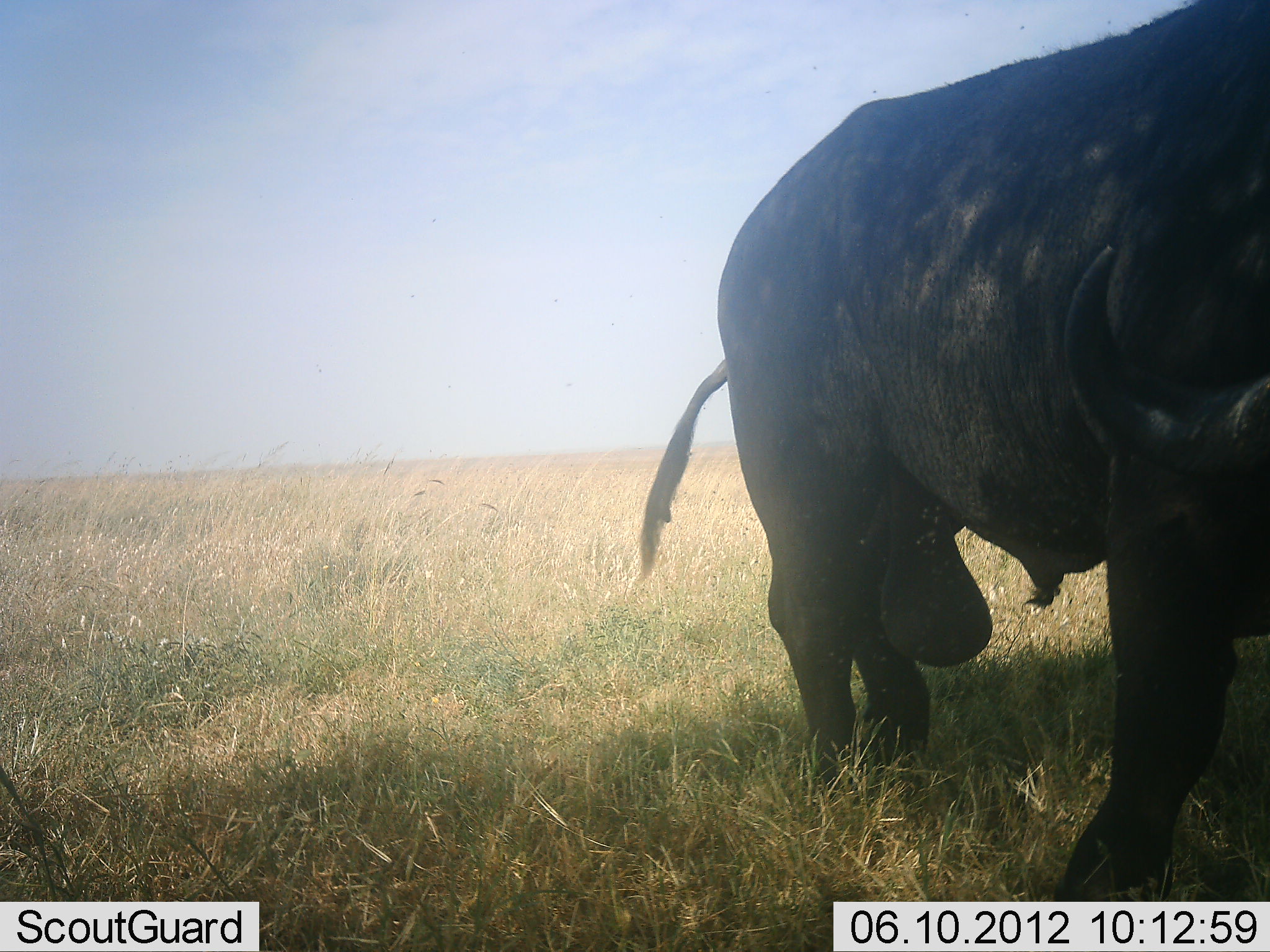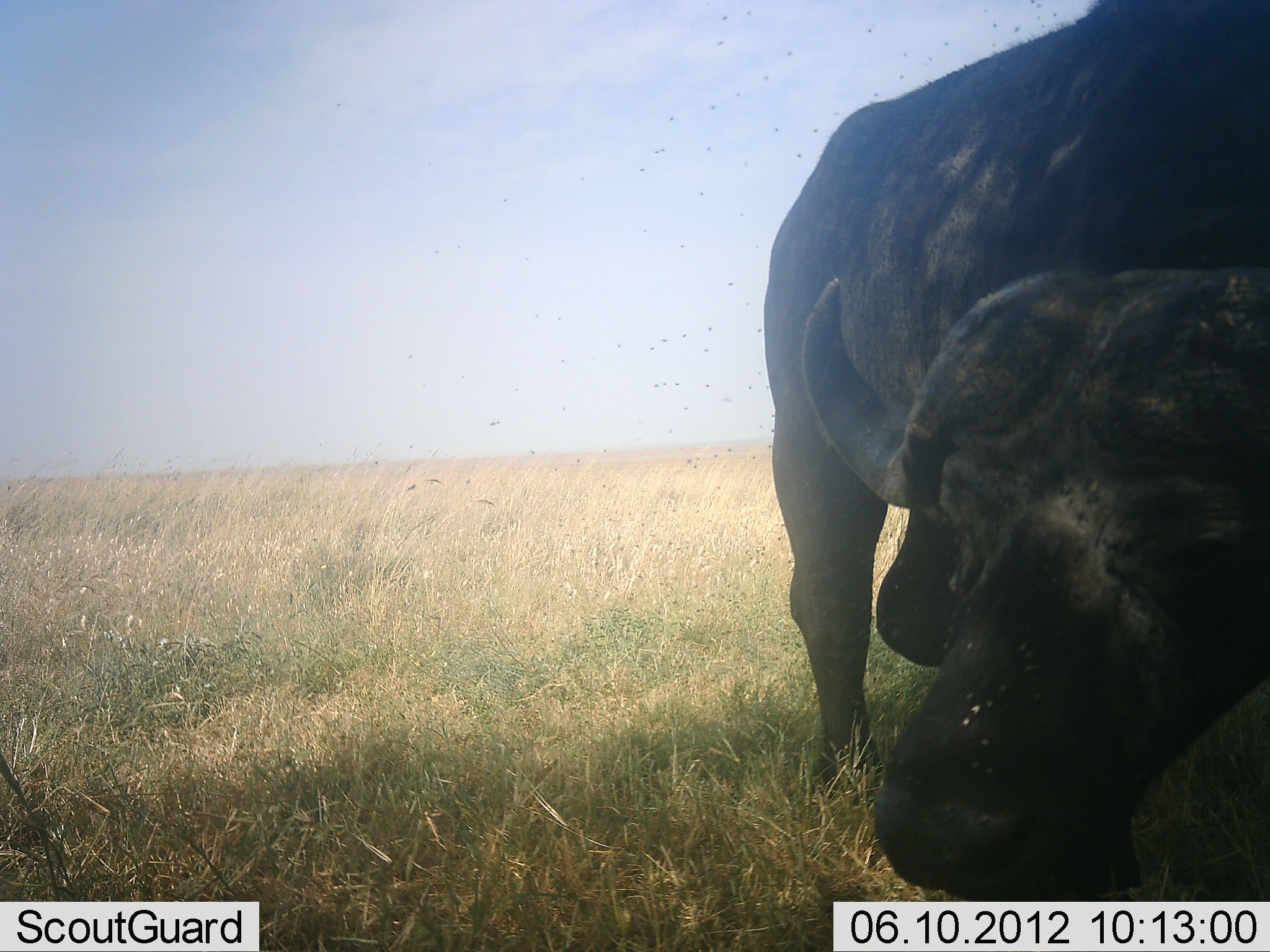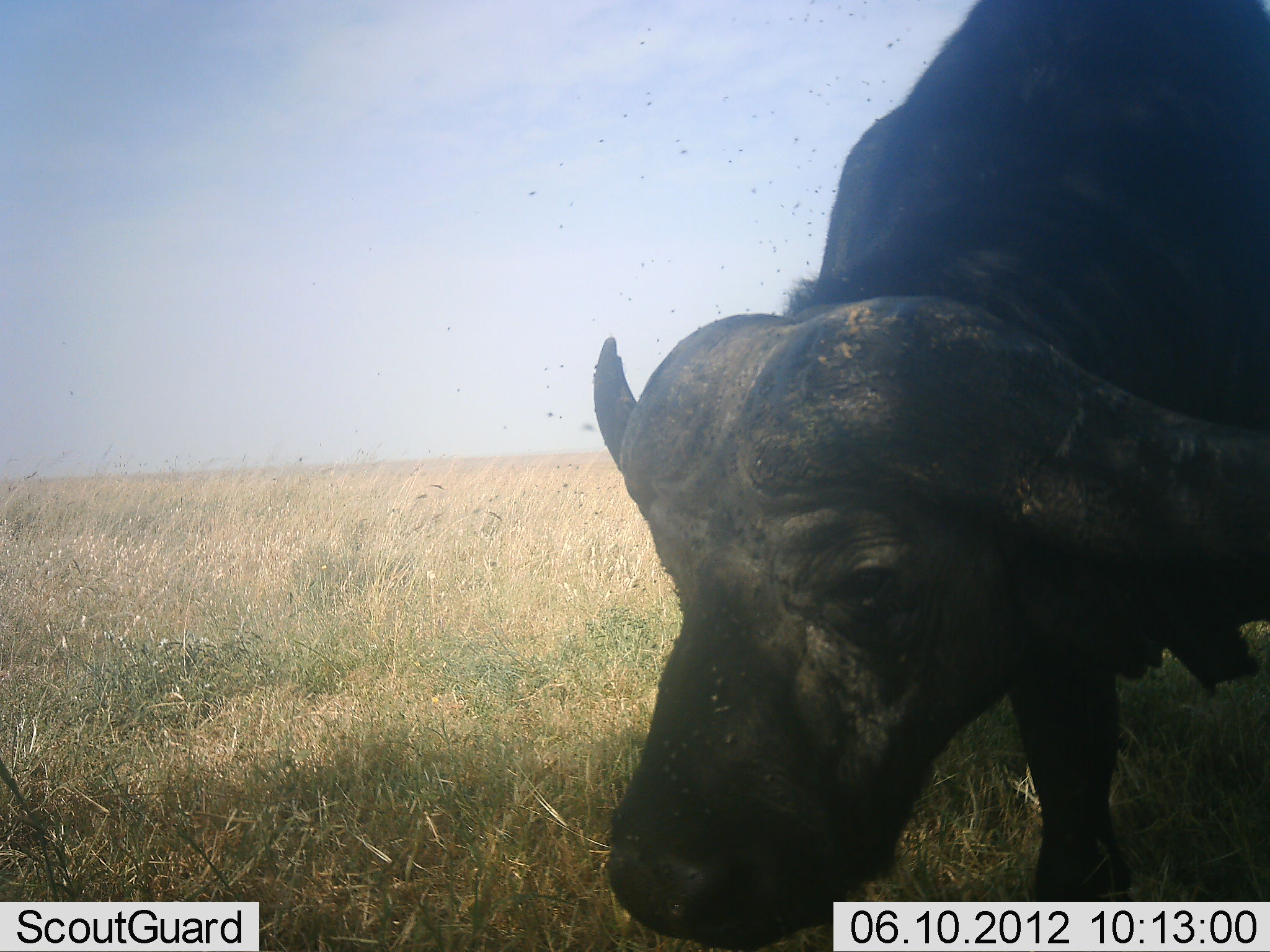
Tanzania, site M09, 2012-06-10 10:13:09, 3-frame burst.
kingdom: Animalia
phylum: Chordata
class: Mammalia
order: Artiodactyla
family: Bovidae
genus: Syncerus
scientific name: Syncerus caffer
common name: cape buffalo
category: buffalo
Buffalo (cape buffalo) (Syncerus caffer), count 1. Behavior (volunteer vote fractions): standing 50%, resting 0%, moving 40%, interacting 10%. Young present (vote fraction): 0%. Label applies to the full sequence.